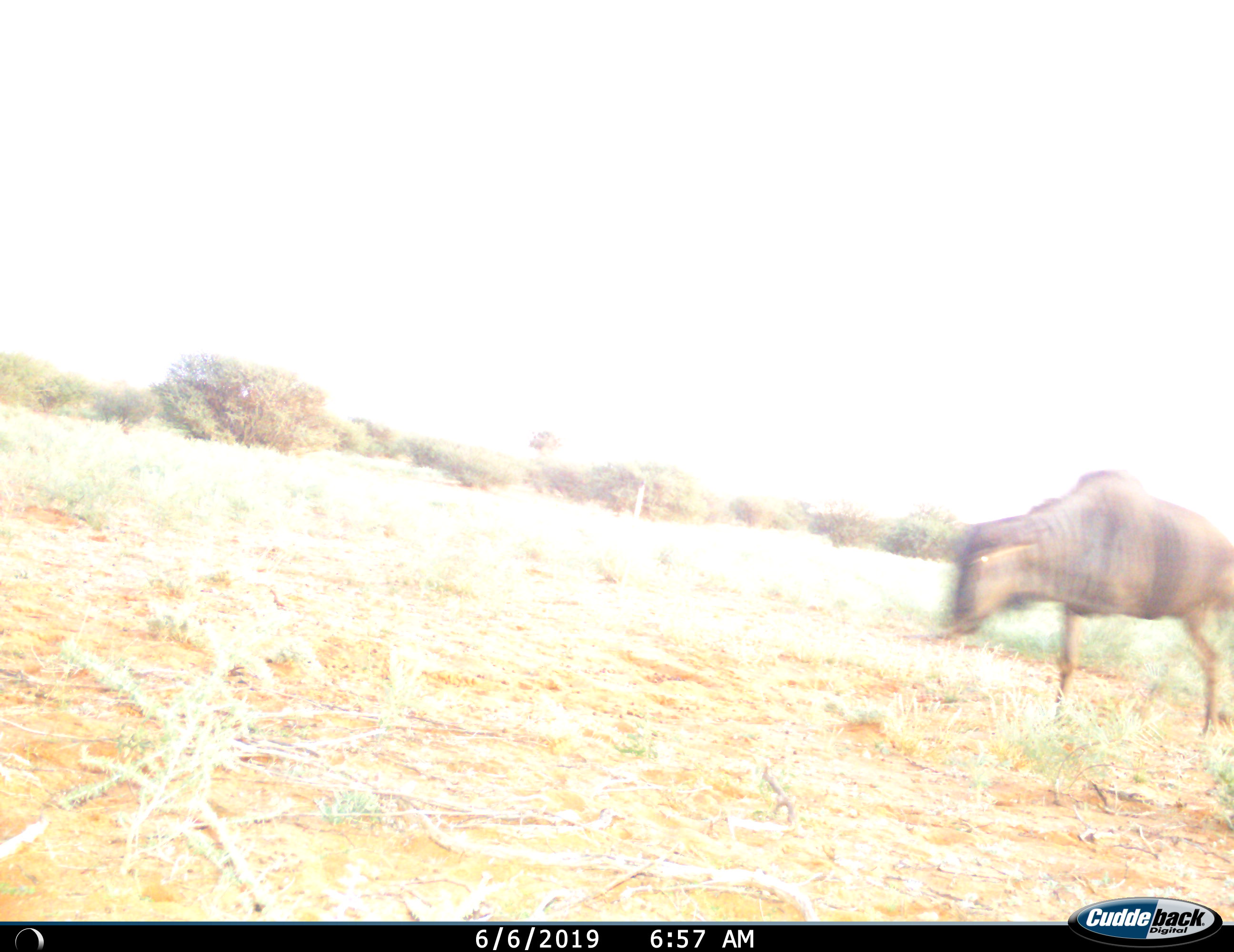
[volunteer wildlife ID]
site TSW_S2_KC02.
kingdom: Animalia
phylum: Chordata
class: Mammalia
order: Artiodactyla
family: Bovidae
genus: Connochaetes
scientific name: Connochaetes taurinus taurinus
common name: blue wildebeest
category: wildebeestblue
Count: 1.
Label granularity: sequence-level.